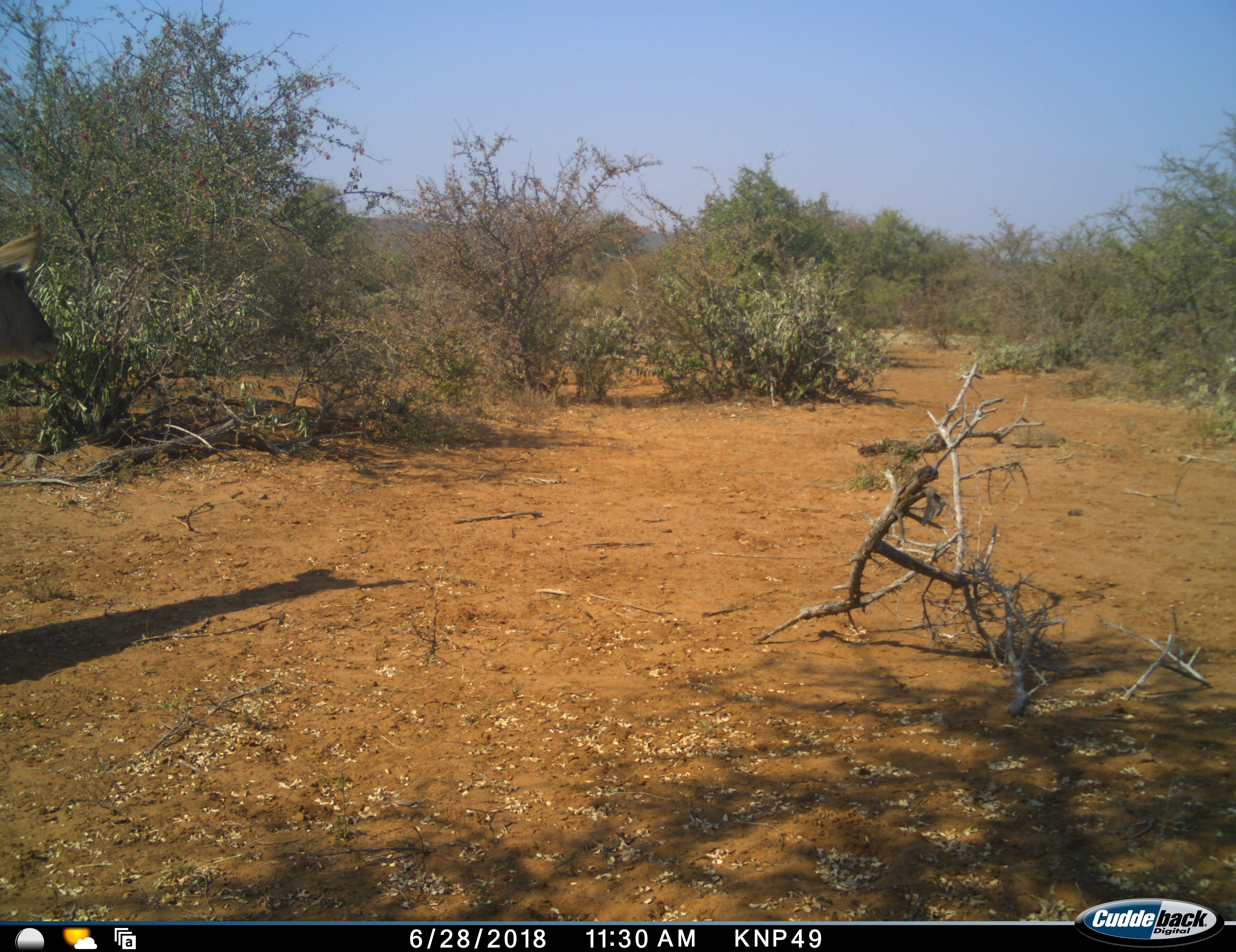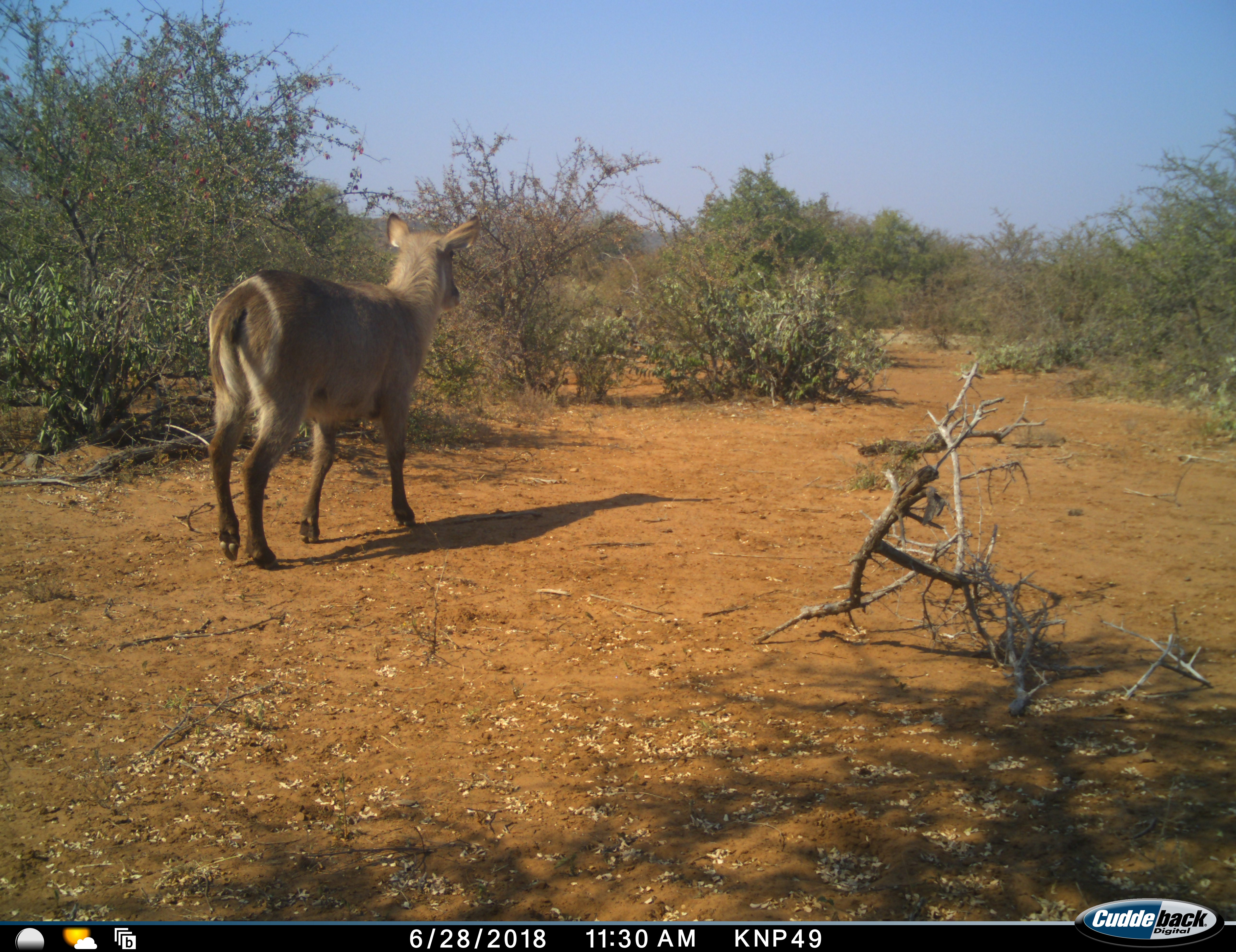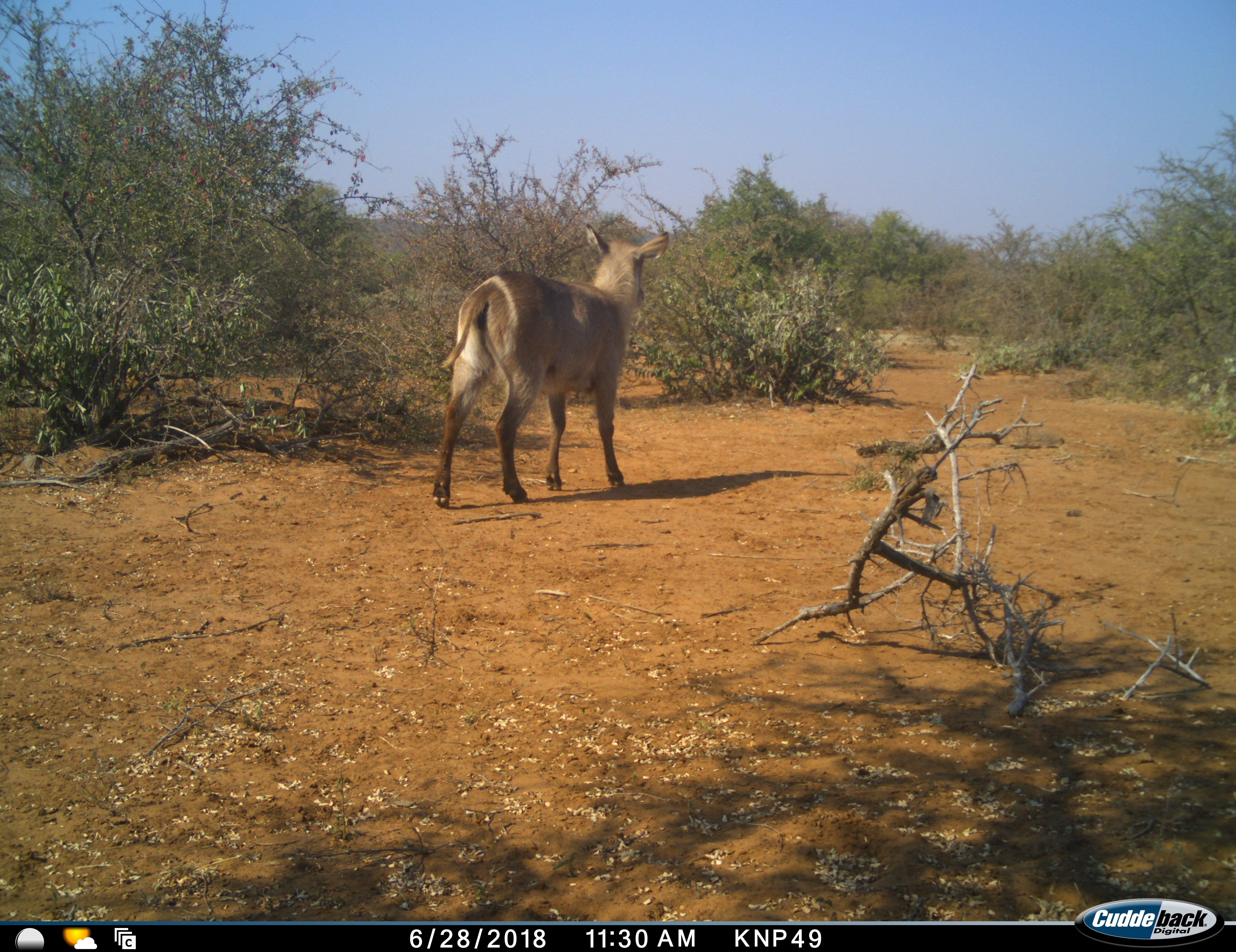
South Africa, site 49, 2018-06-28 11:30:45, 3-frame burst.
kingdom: Animalia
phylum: Chordata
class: Mammalia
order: Artiodactyla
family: Bovidae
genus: Kobus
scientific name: Kobus ellipsiprymnus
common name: waterbuck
Waterbuck (Kobus ellipsiprymnus), count 1. Behavior (volunteer vote fractions): standing 11%, resting 0%, moving 89%, interacting 0%. Young present (vote fraction): 0%. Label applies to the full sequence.